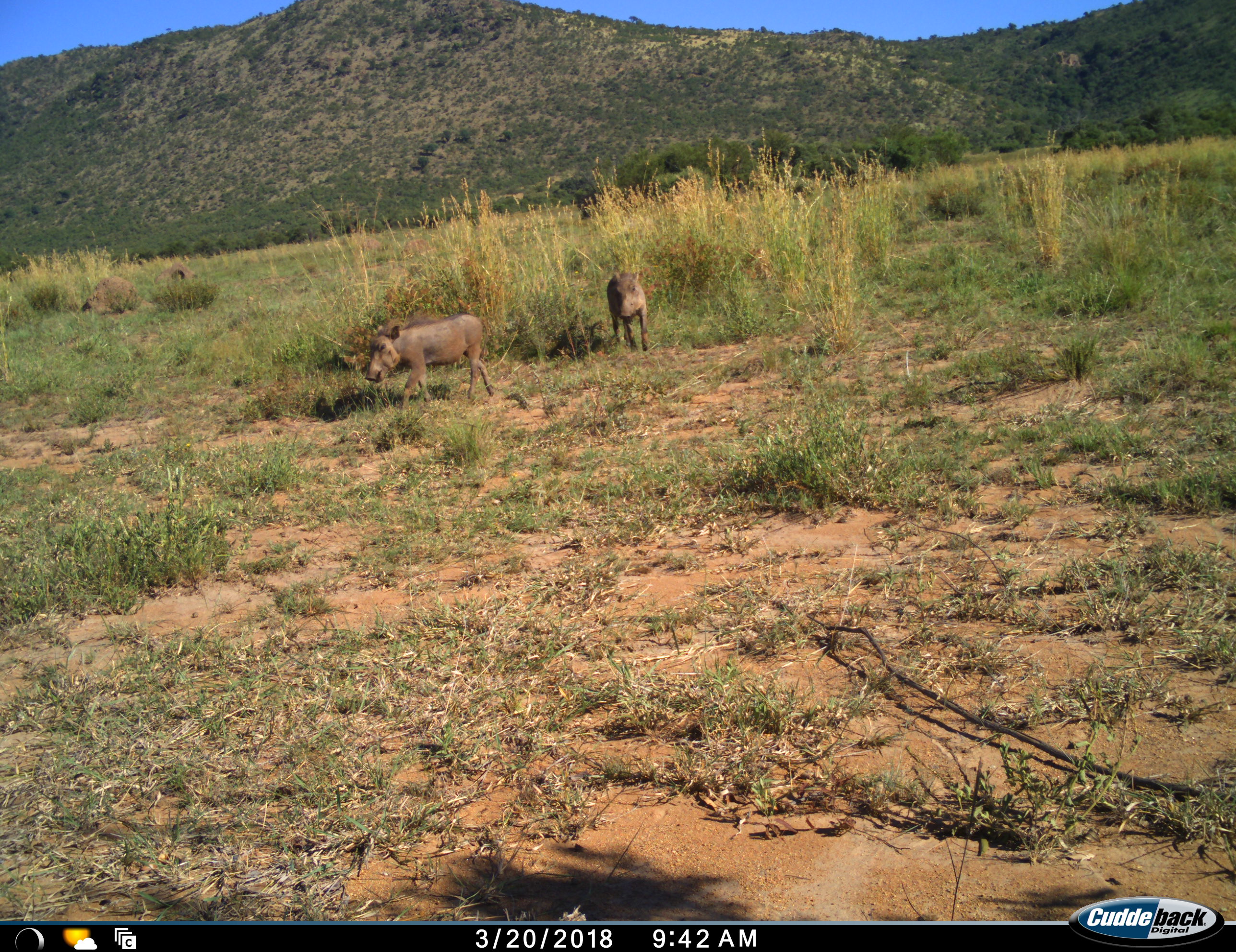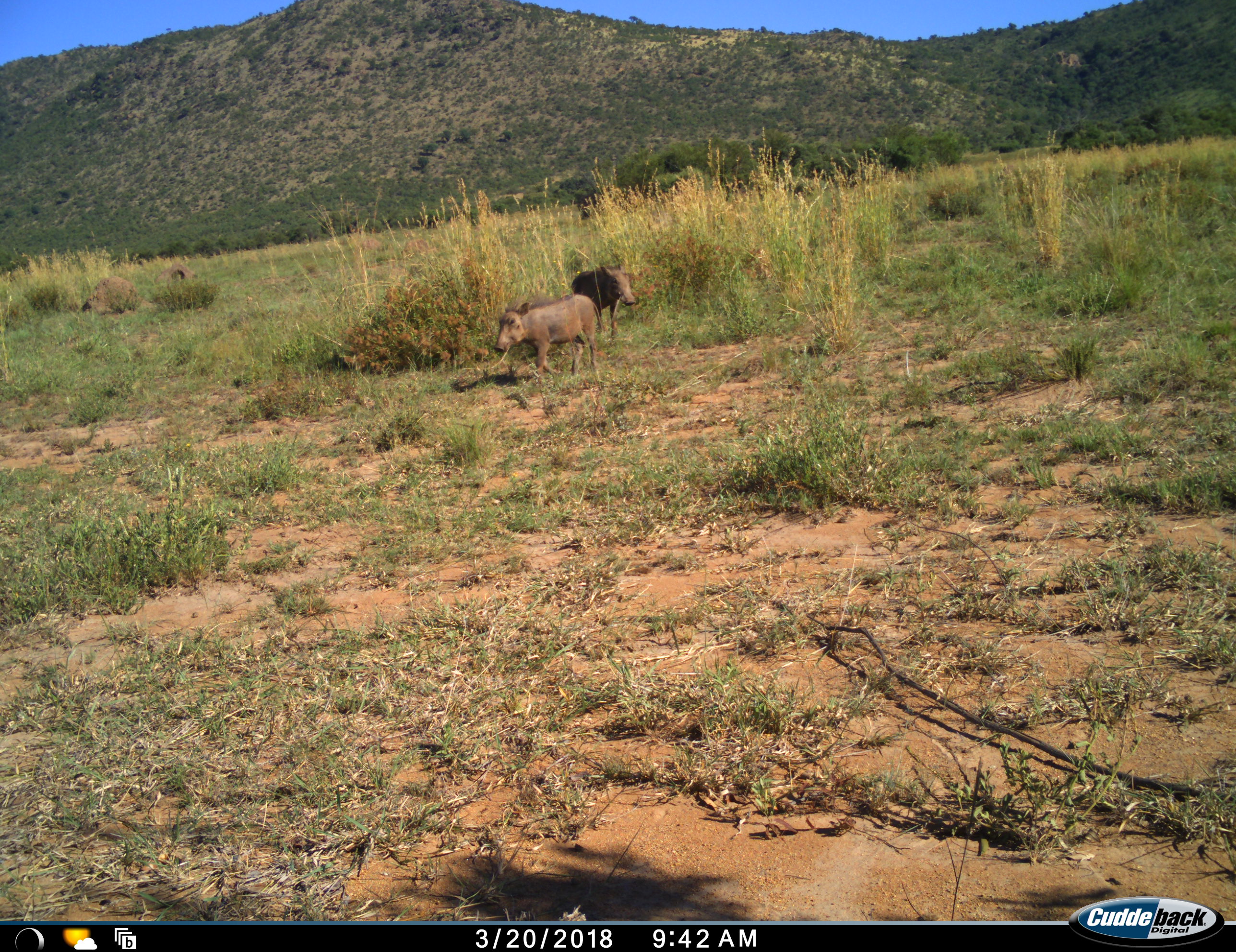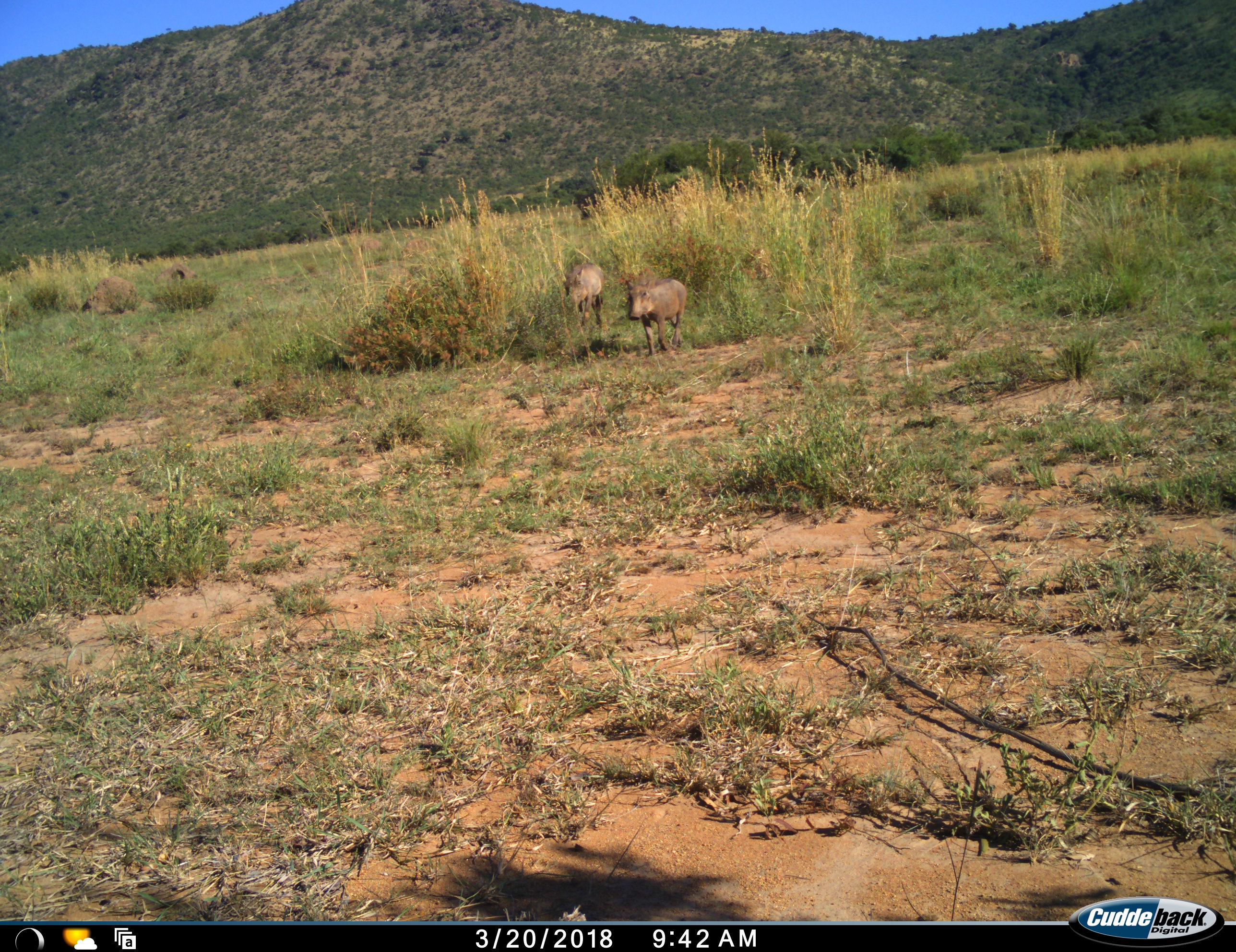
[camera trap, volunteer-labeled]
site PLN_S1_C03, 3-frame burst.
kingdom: Animalia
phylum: Chordata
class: Mammalia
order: Artiodactyla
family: Suidae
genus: Phacochoerus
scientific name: Phacochoerus africanus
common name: warthog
Warthog (Phacochoerus africanus), count 2. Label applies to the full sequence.